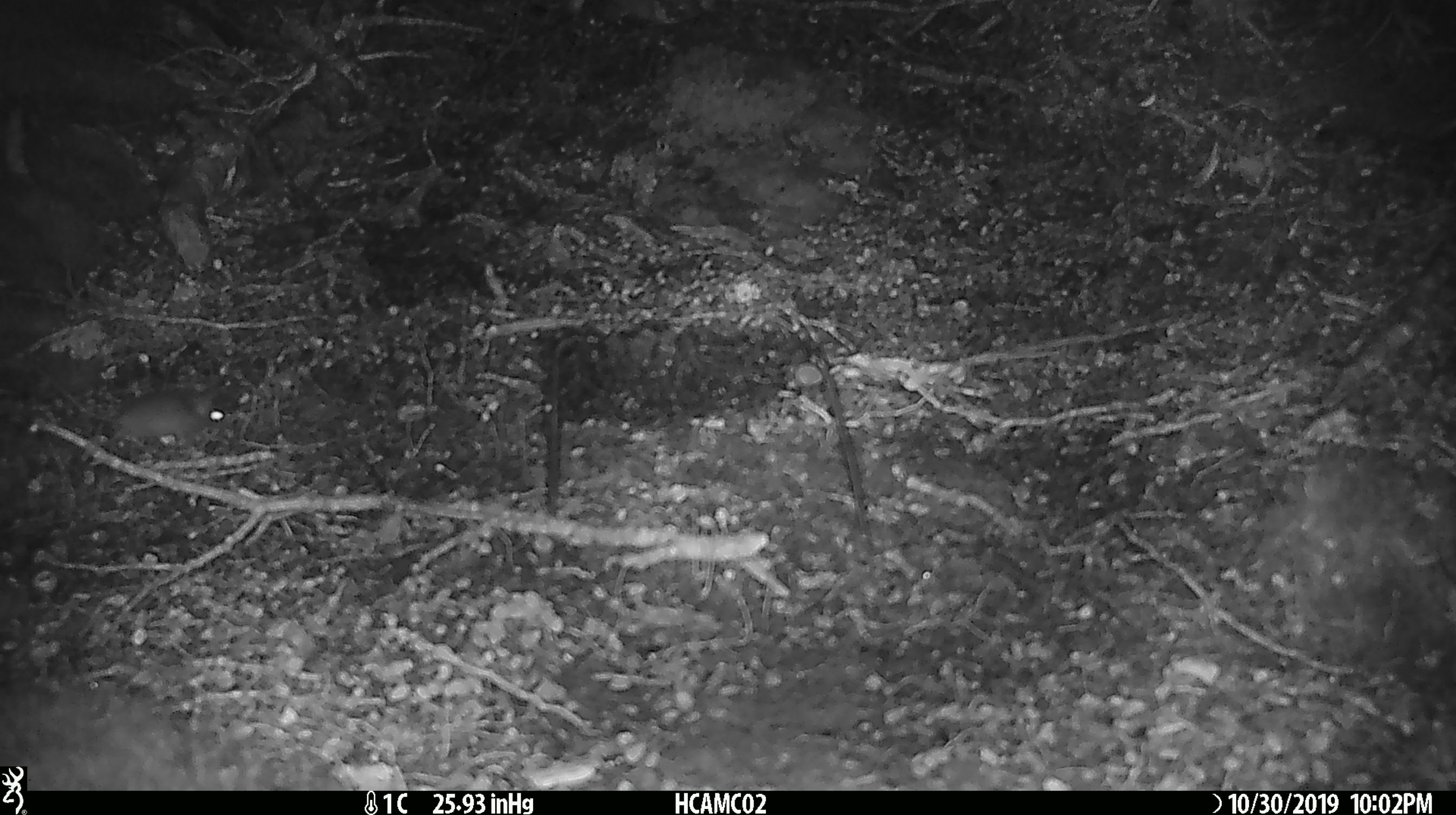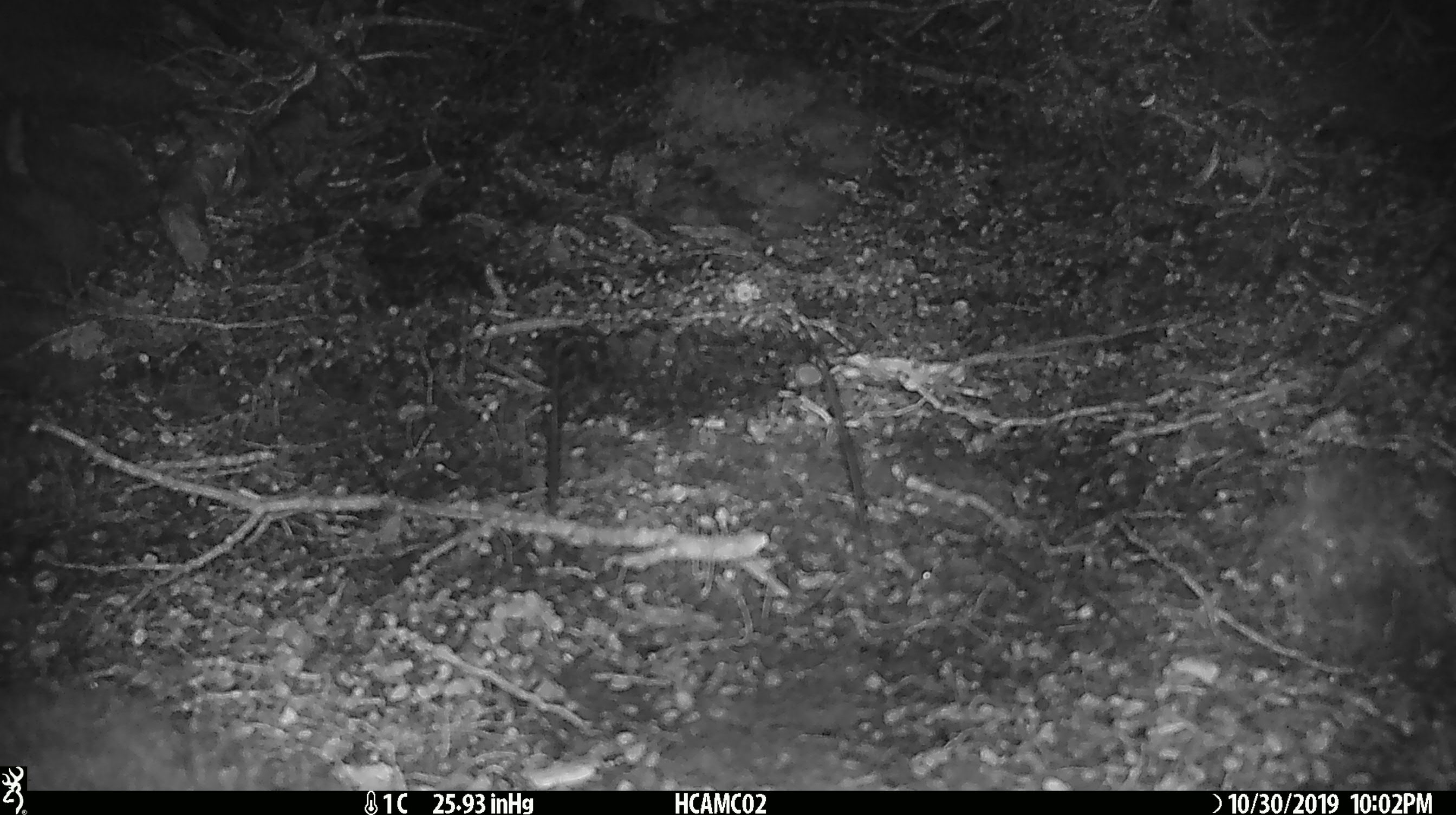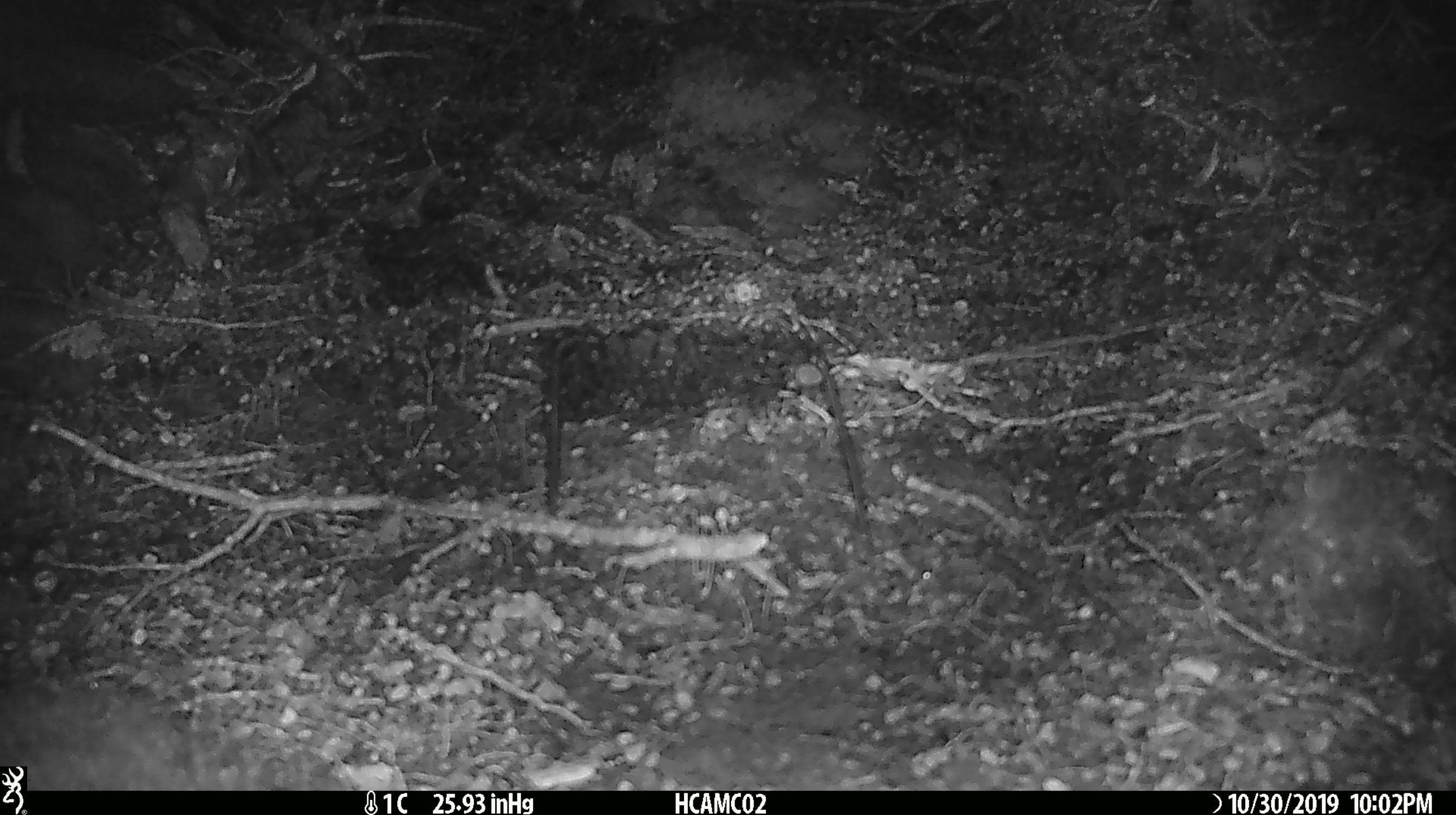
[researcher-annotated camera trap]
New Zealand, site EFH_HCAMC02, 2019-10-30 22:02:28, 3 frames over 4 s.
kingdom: Animalia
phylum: Chordata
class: Mammalia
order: Rodentia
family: Muridae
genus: Mus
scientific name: Mus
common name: mouse